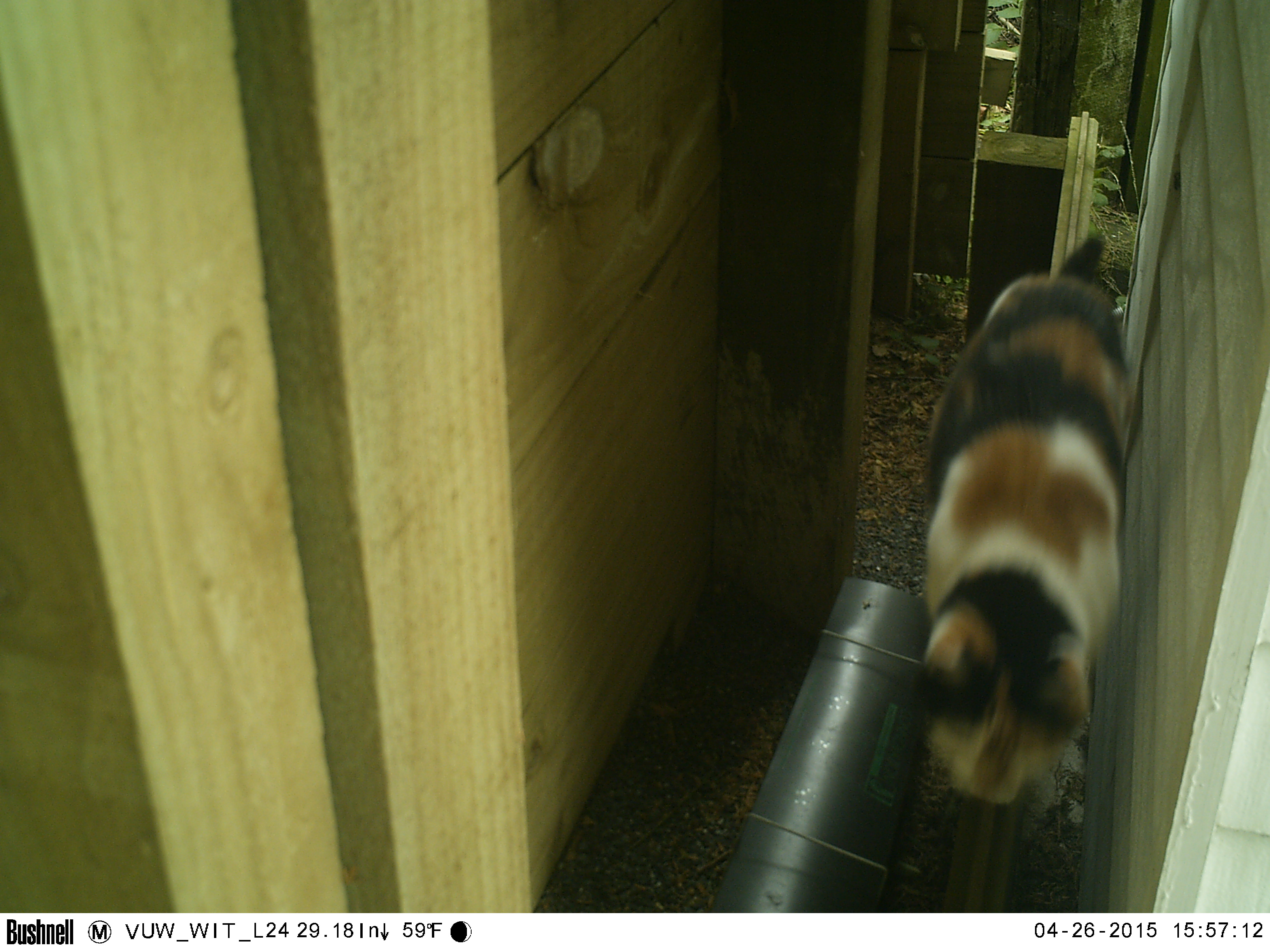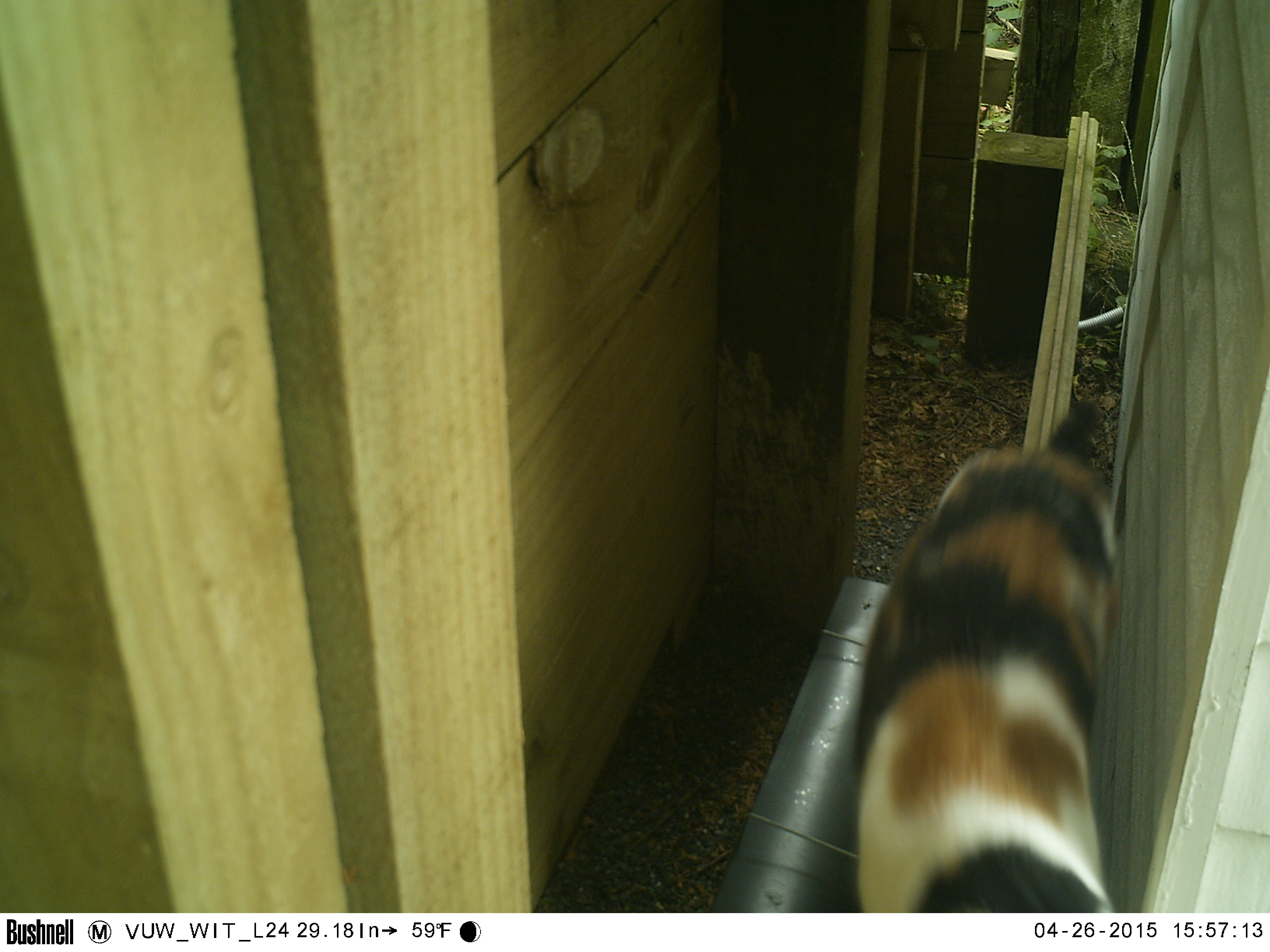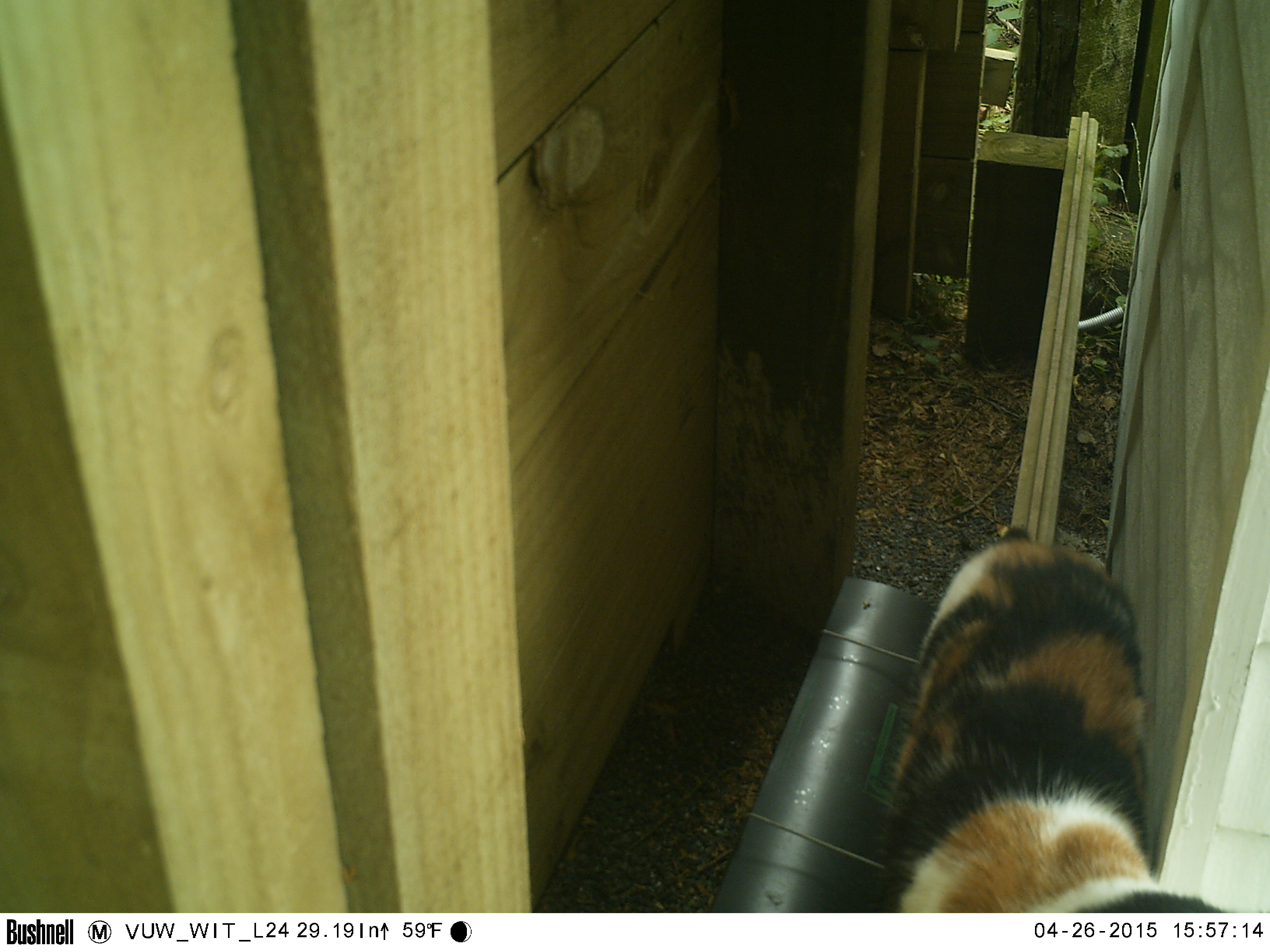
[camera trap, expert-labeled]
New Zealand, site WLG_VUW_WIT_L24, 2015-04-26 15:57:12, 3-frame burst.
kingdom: Animalia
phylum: Chordata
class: Mammalia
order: Carnivora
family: Felidae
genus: Felis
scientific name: Felis catus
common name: domestic cat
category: cat